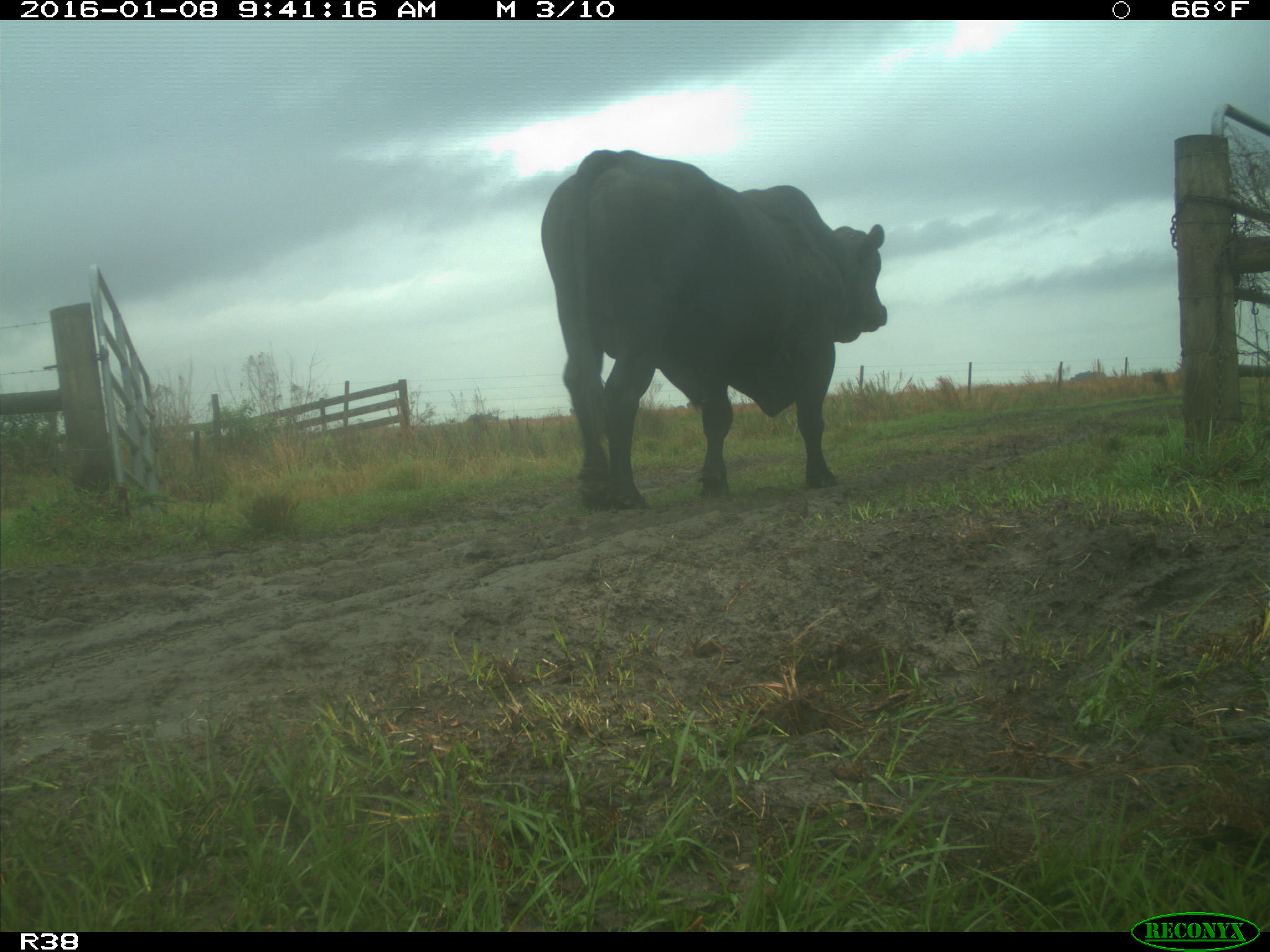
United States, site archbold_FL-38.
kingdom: Animalia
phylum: Chordata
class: Mammalia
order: Artiodactyla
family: Bovidae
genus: Bos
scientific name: Bos taurus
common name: domestic cow